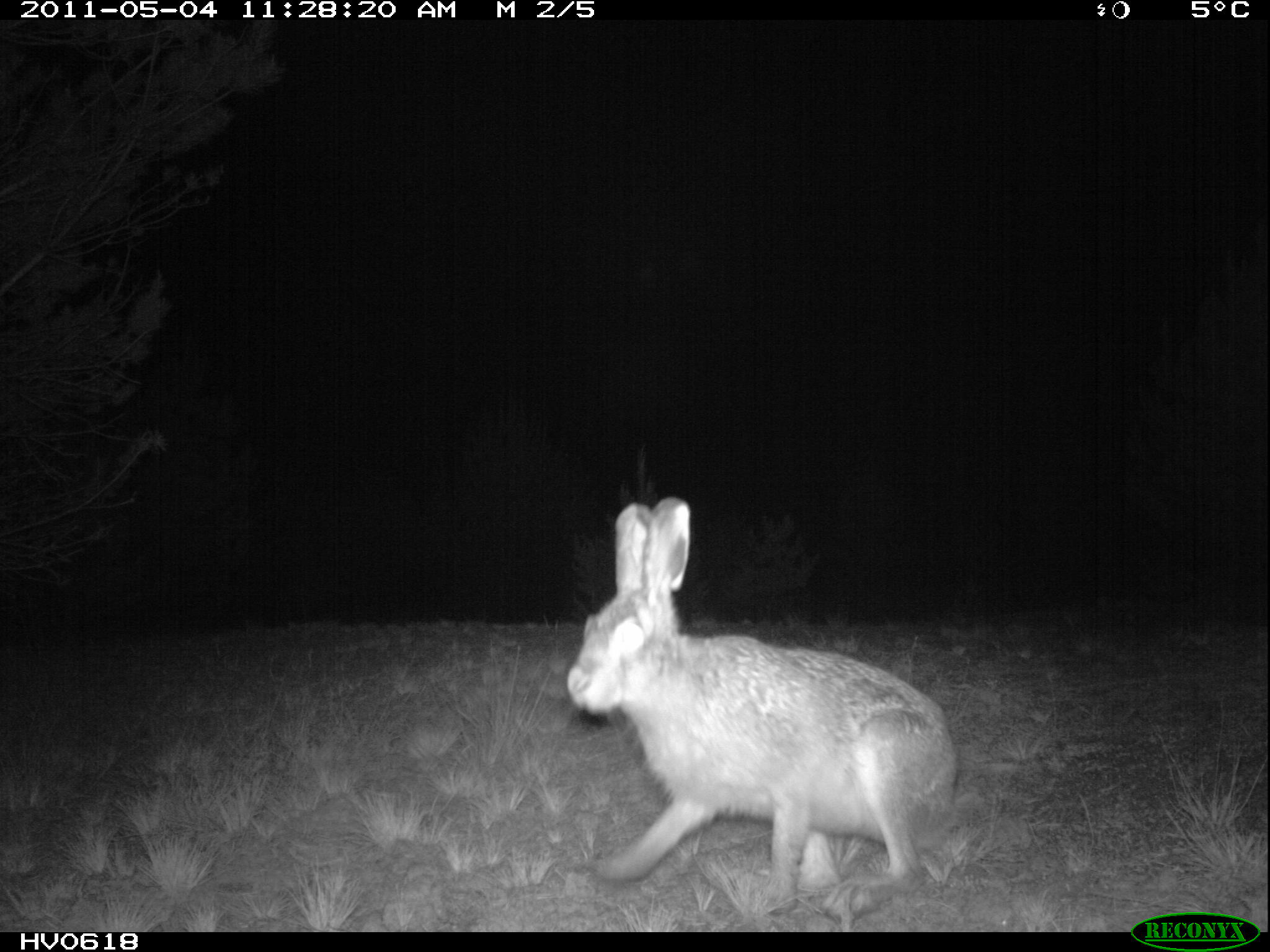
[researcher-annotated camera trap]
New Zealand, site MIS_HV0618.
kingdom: Animalia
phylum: Chordata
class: Mammalia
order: Lagomorpha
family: Leporidae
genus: Lepus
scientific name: Lepus europaeus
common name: brown hare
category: hare